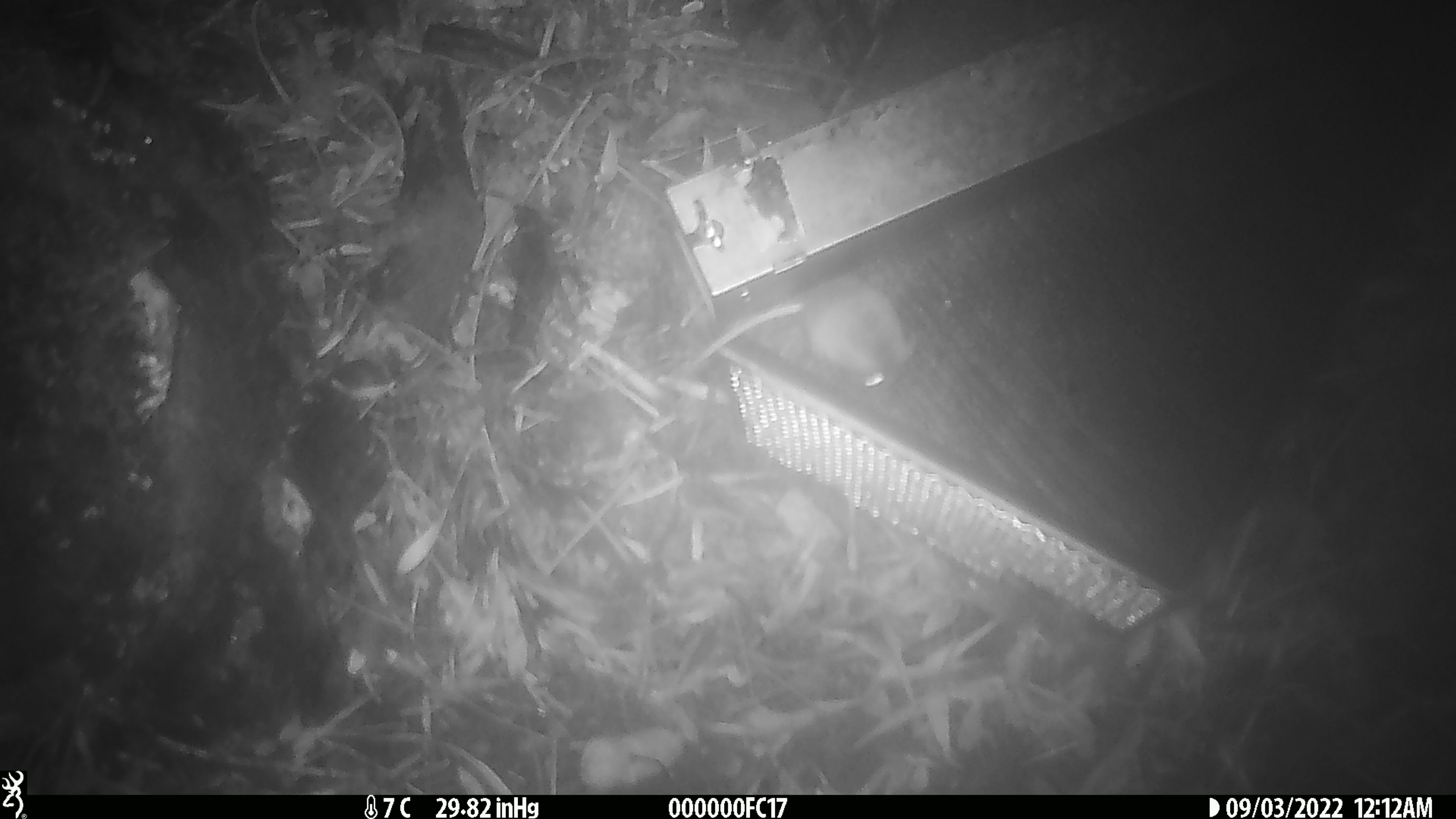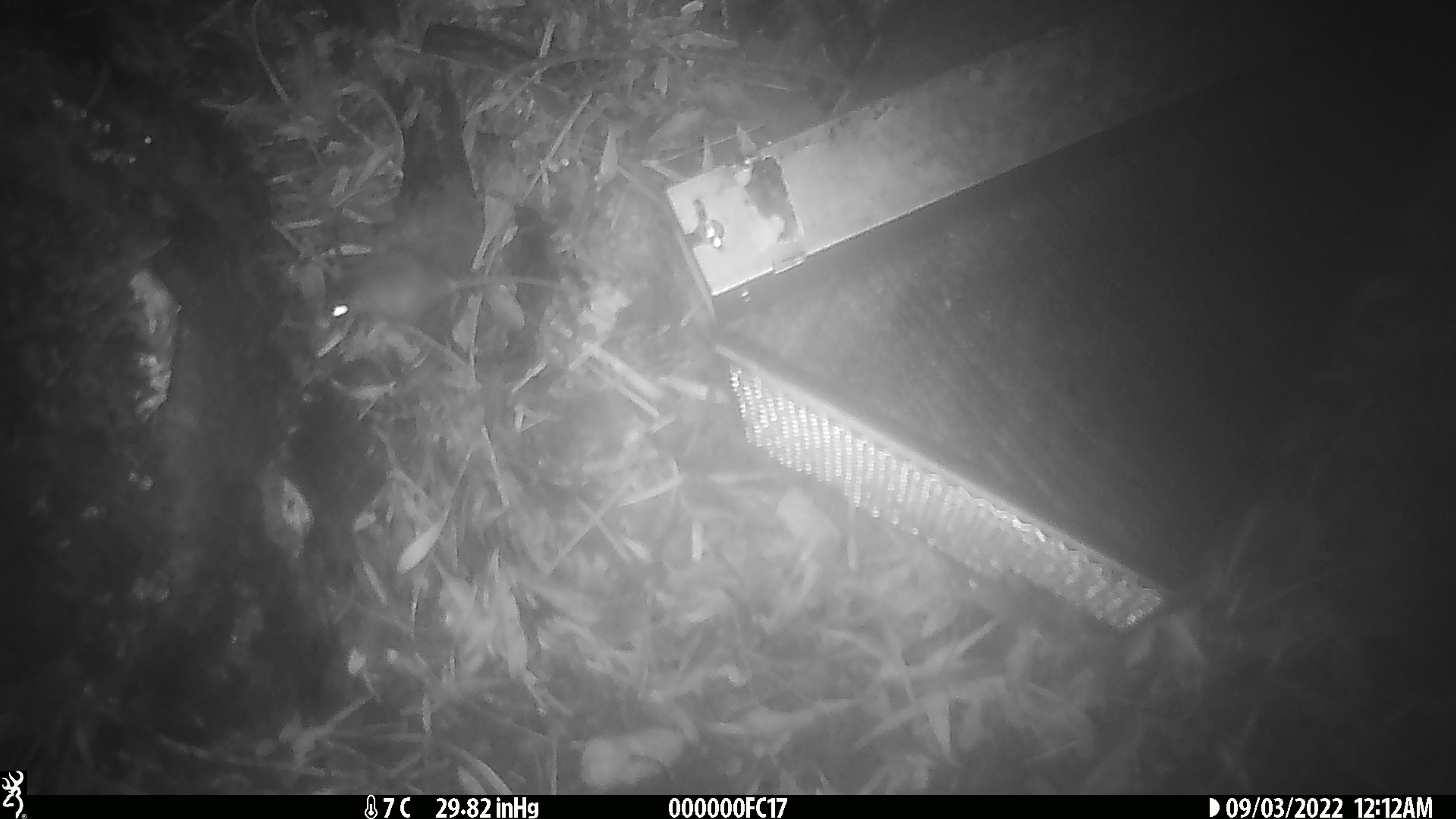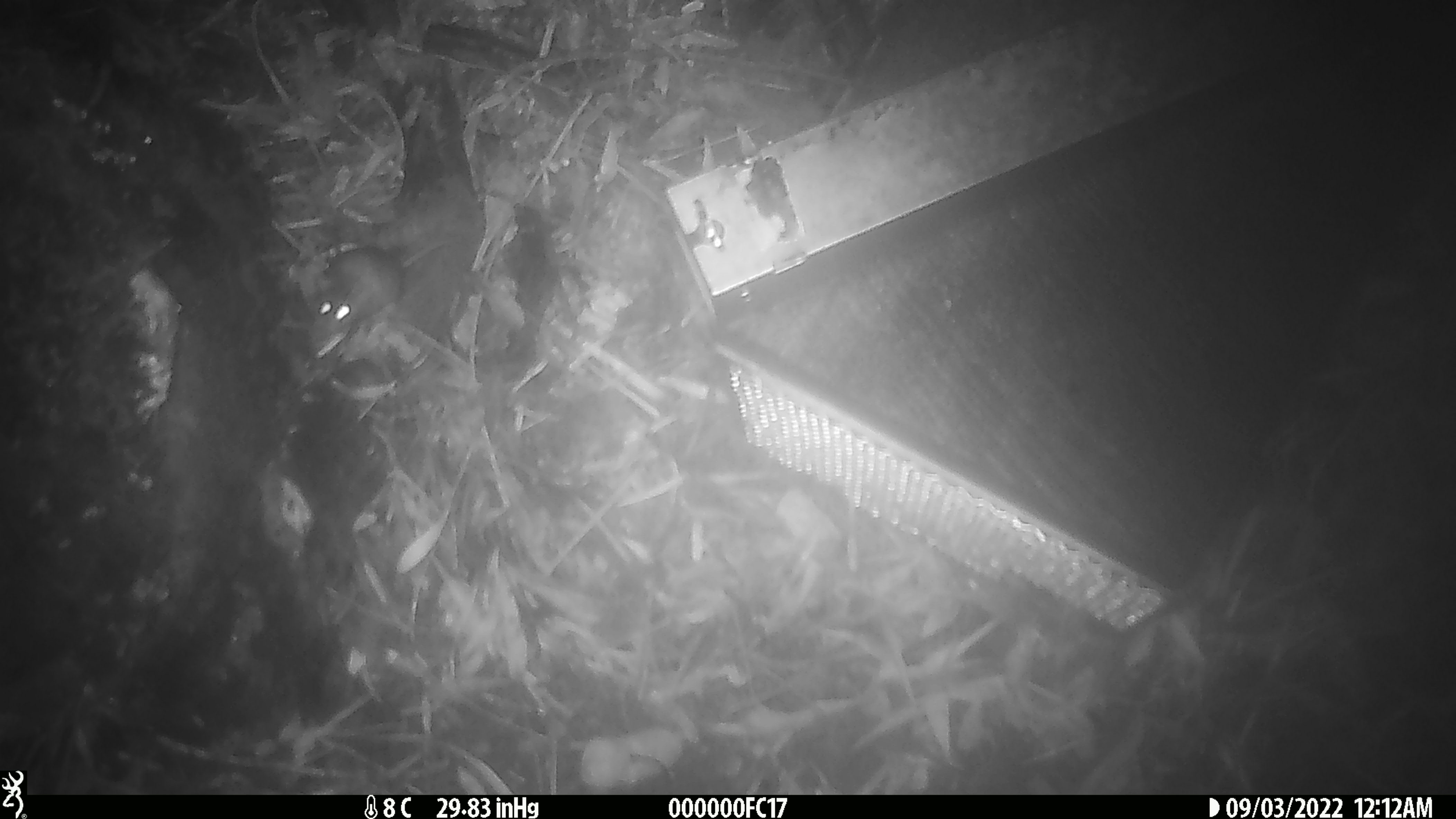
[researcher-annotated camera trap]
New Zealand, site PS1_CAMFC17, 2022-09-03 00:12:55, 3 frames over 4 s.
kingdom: Animalia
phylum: Chordata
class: Mammalia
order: Rodentia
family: Muridae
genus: Mus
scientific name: Mus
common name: mouse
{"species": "mouse (Mus)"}